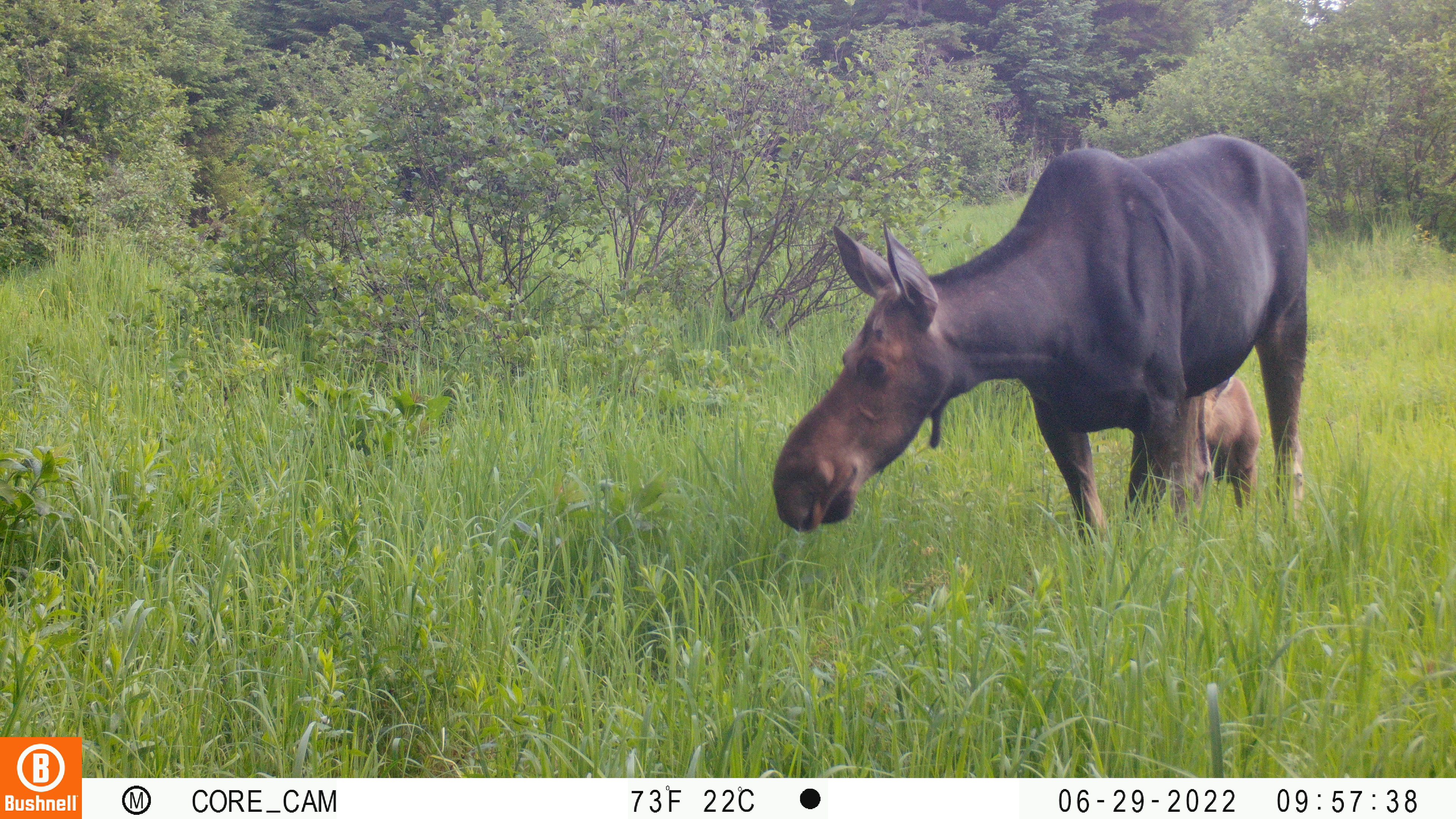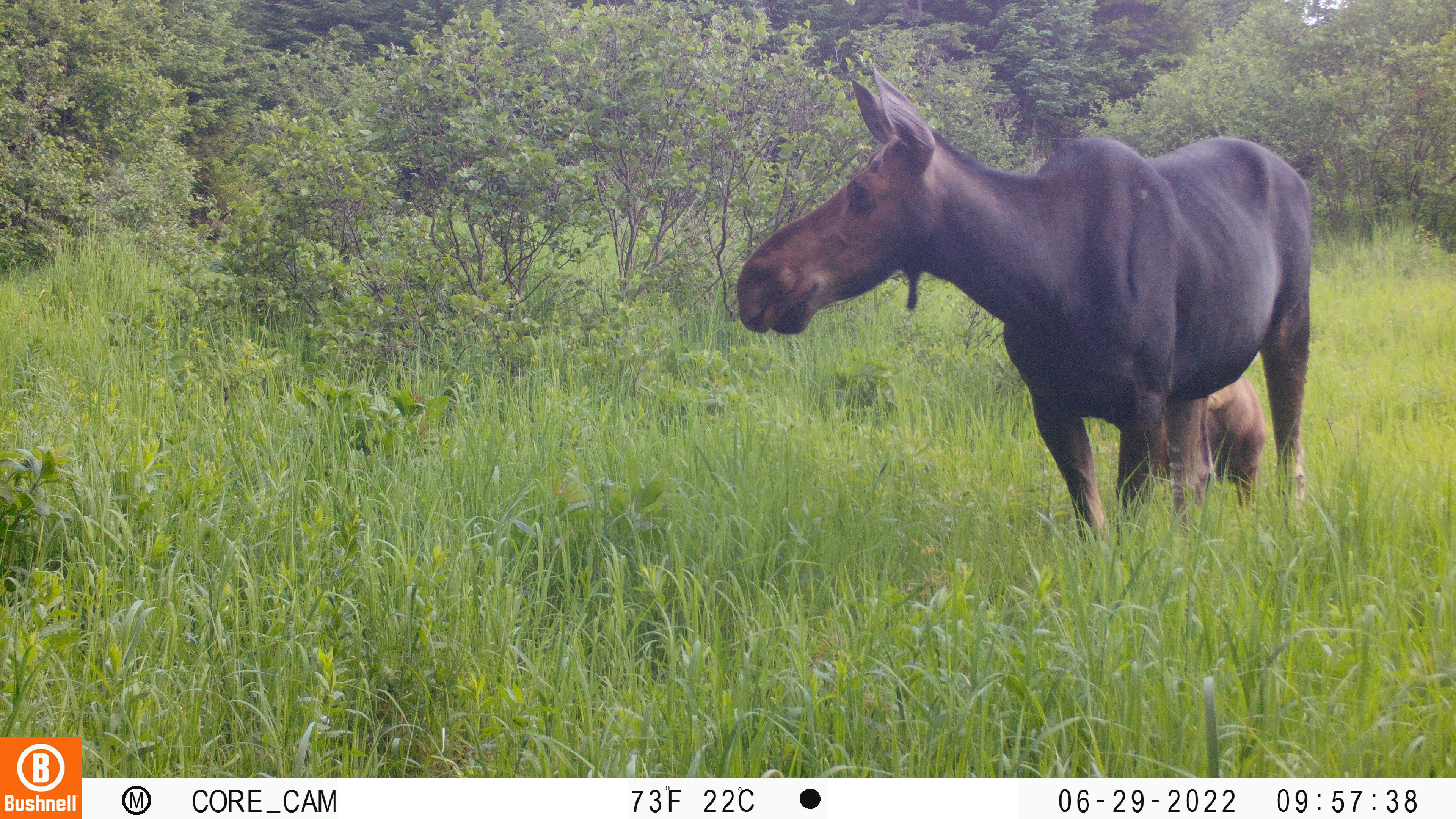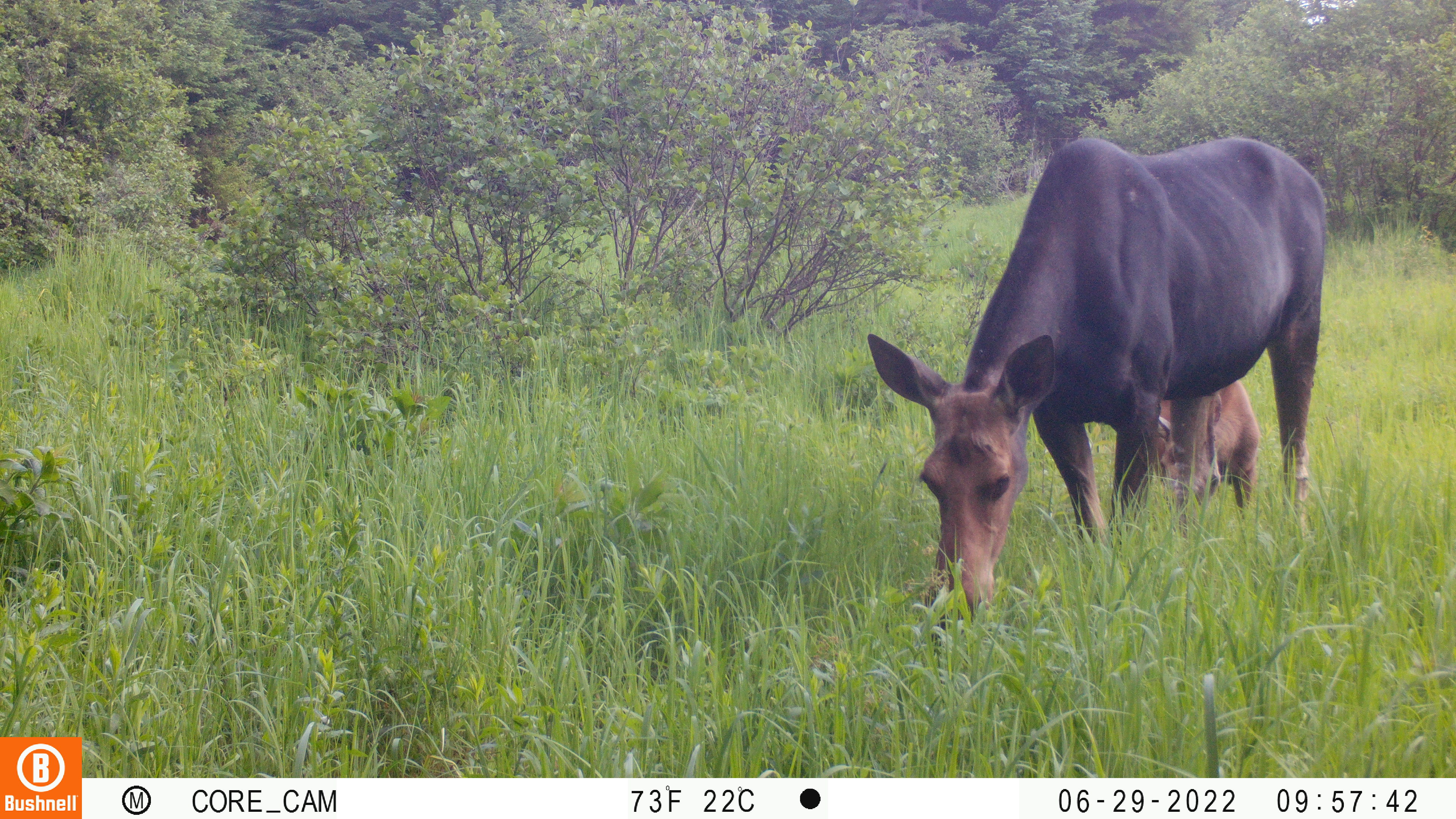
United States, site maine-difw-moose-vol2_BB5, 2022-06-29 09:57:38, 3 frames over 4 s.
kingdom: Animalia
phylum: Chordata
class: Mammalia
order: Artiodactyla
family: Cervidae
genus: Alces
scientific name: Alces alces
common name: moose